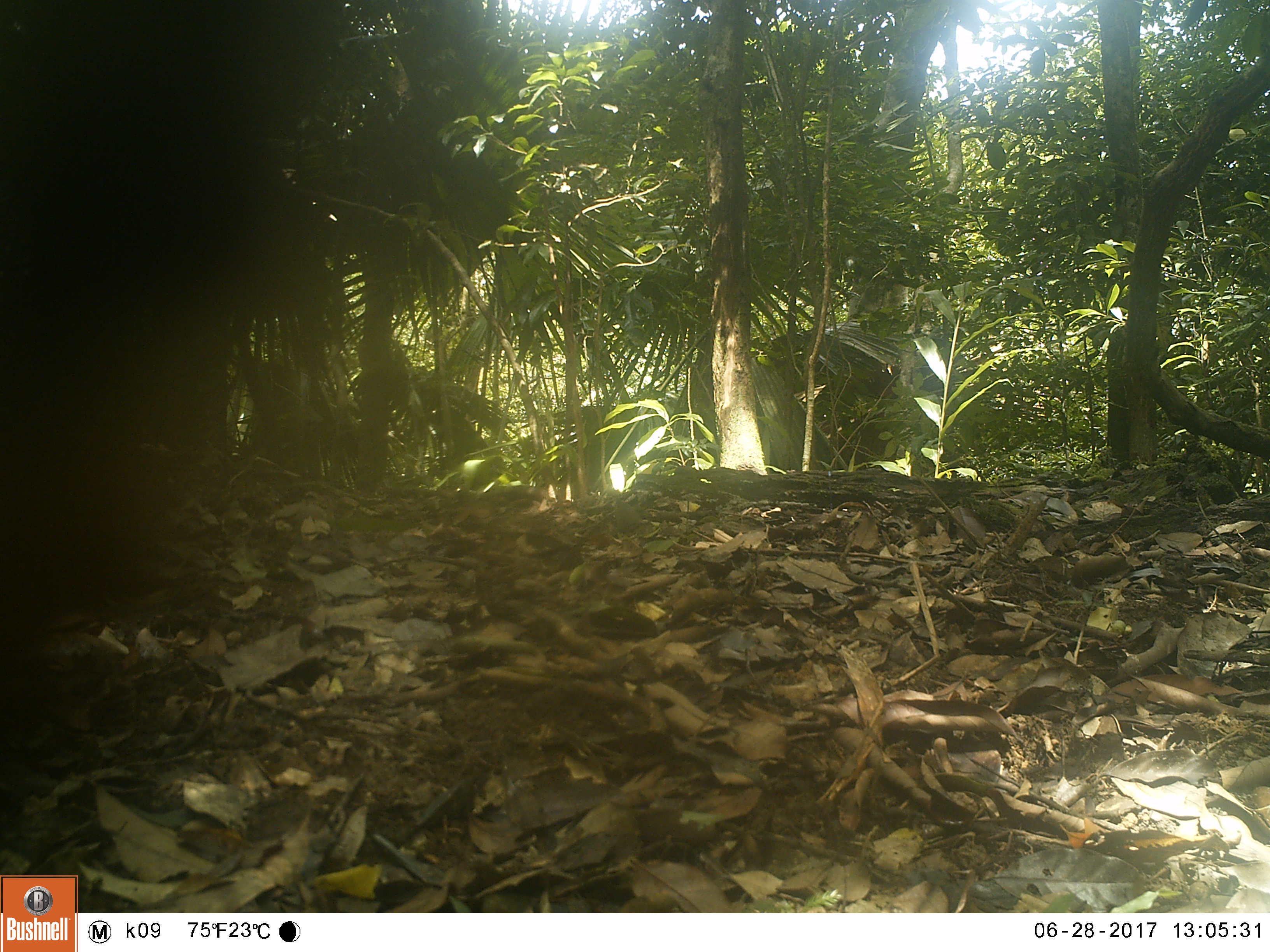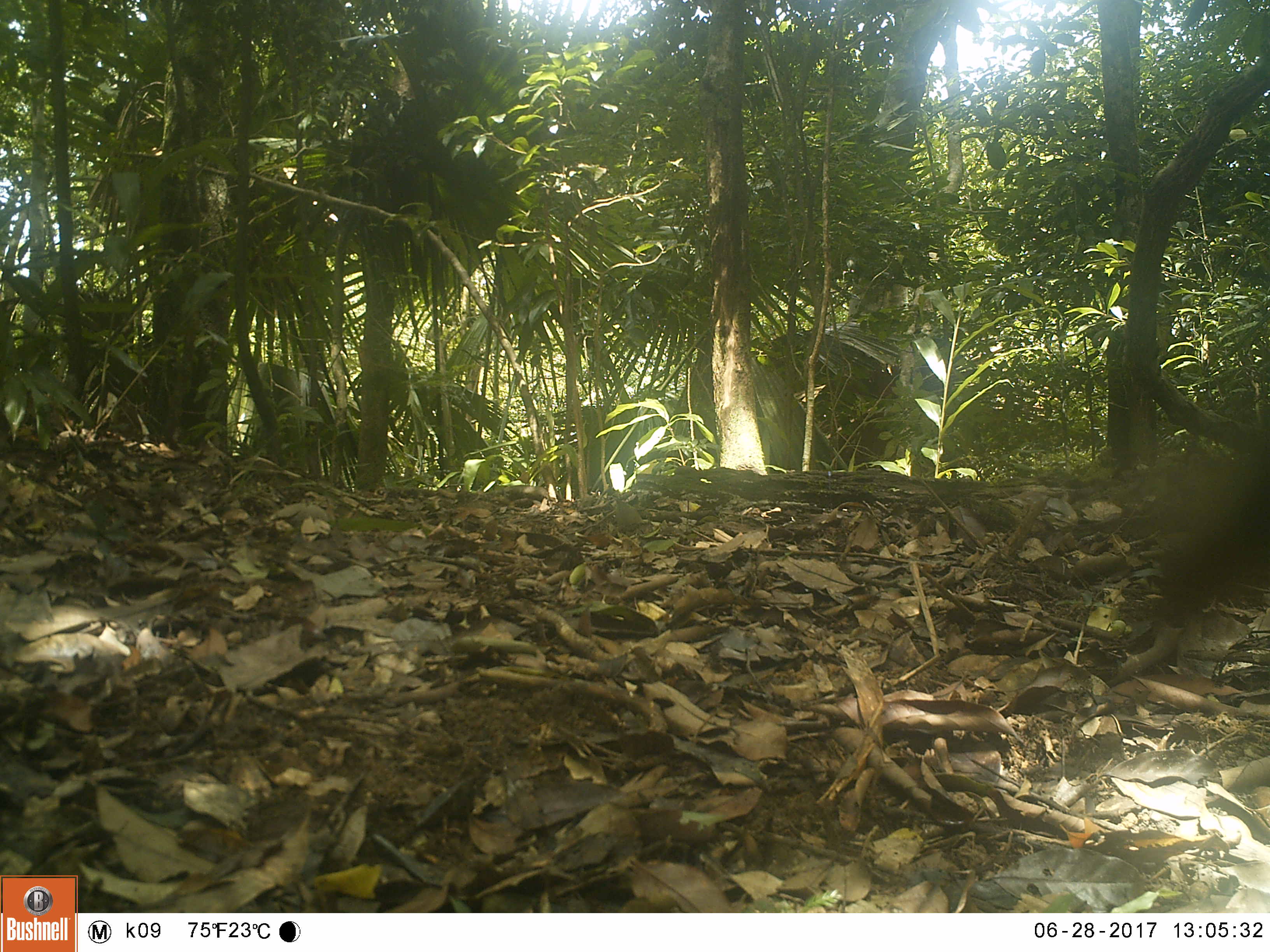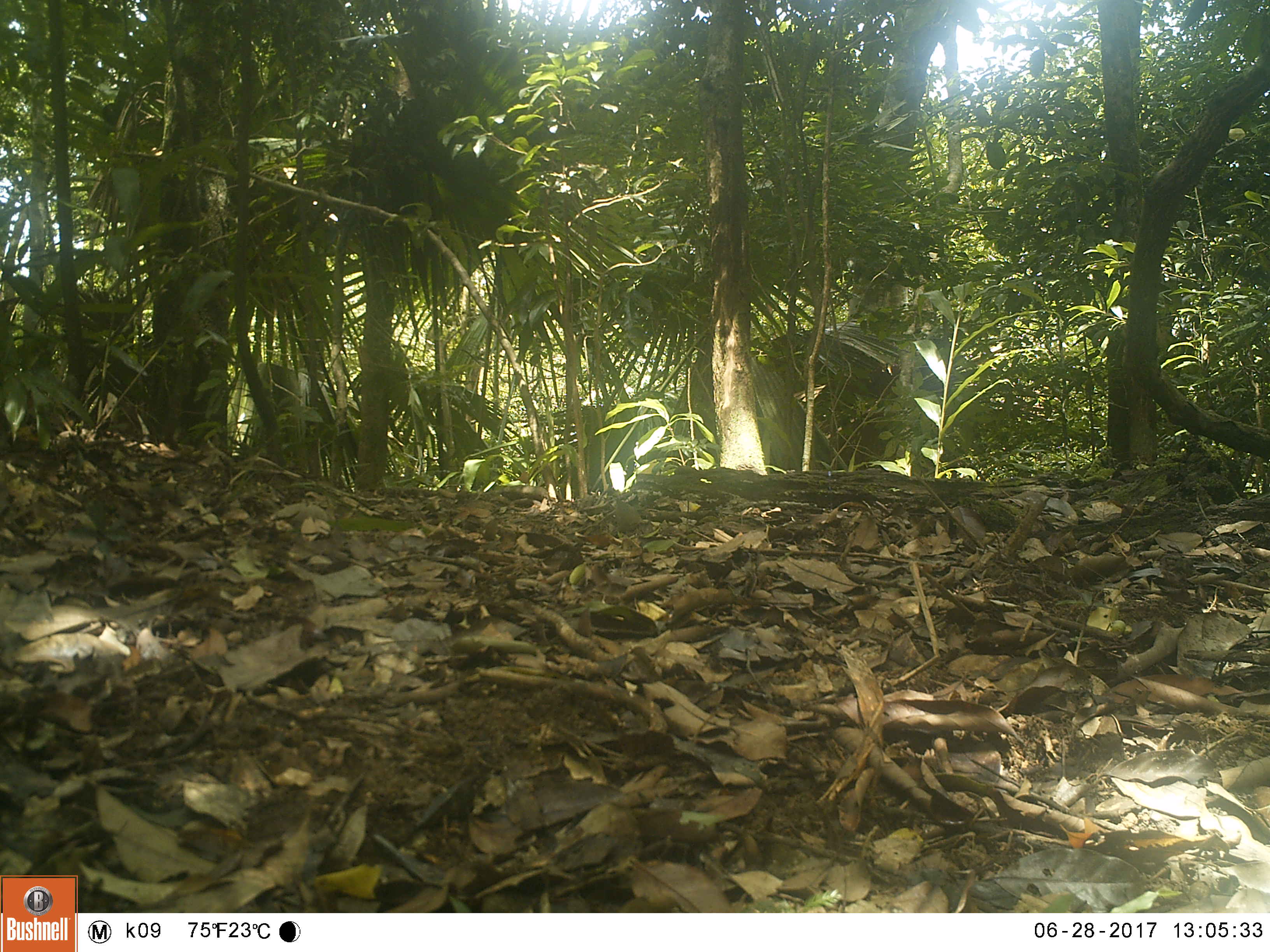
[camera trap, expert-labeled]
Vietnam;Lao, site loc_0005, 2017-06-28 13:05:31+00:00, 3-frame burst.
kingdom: Animalia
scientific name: Animalia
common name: animal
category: unidentified animal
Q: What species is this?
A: Unidentified animal (animal) (Animalia).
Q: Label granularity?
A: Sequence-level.